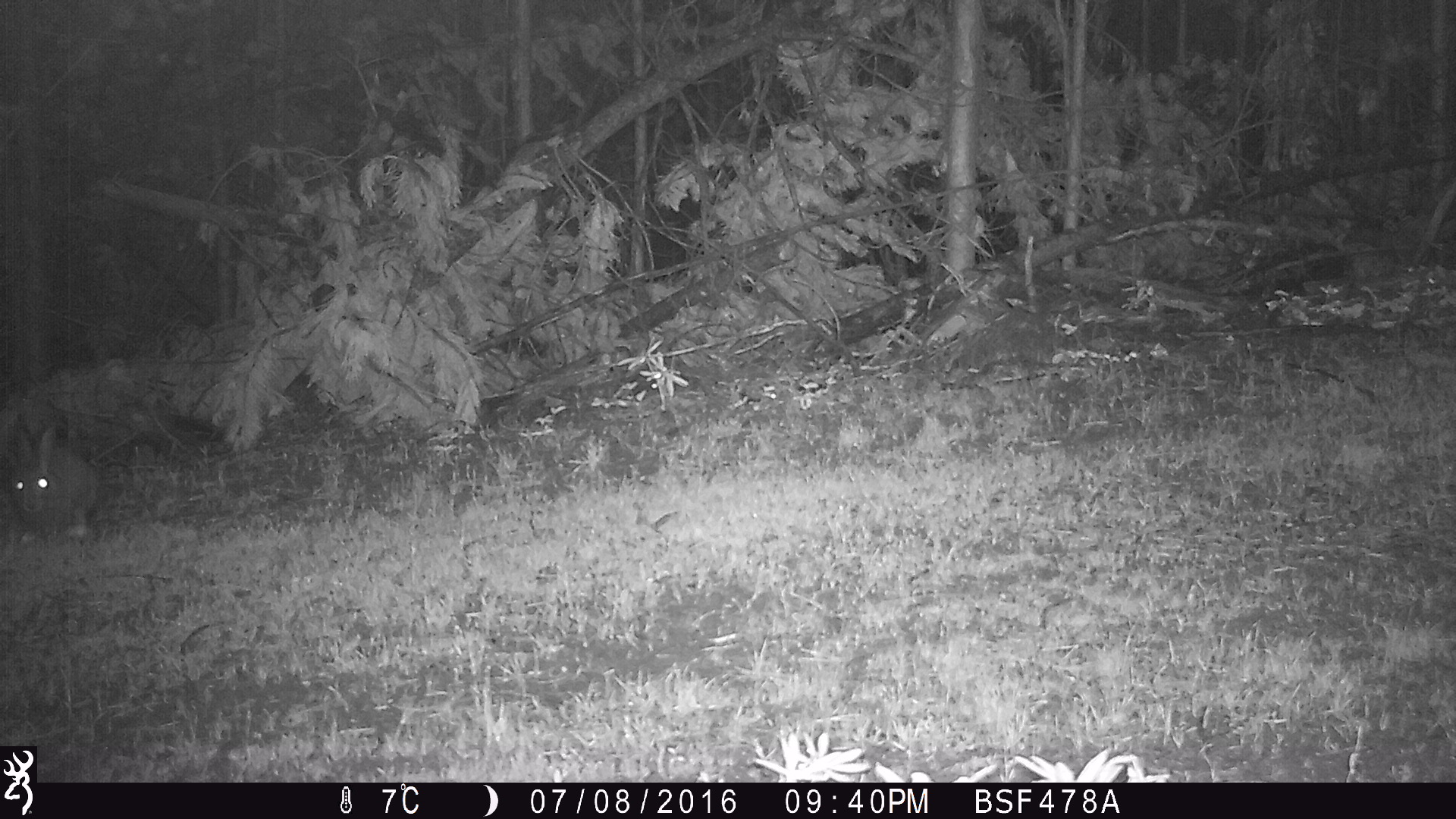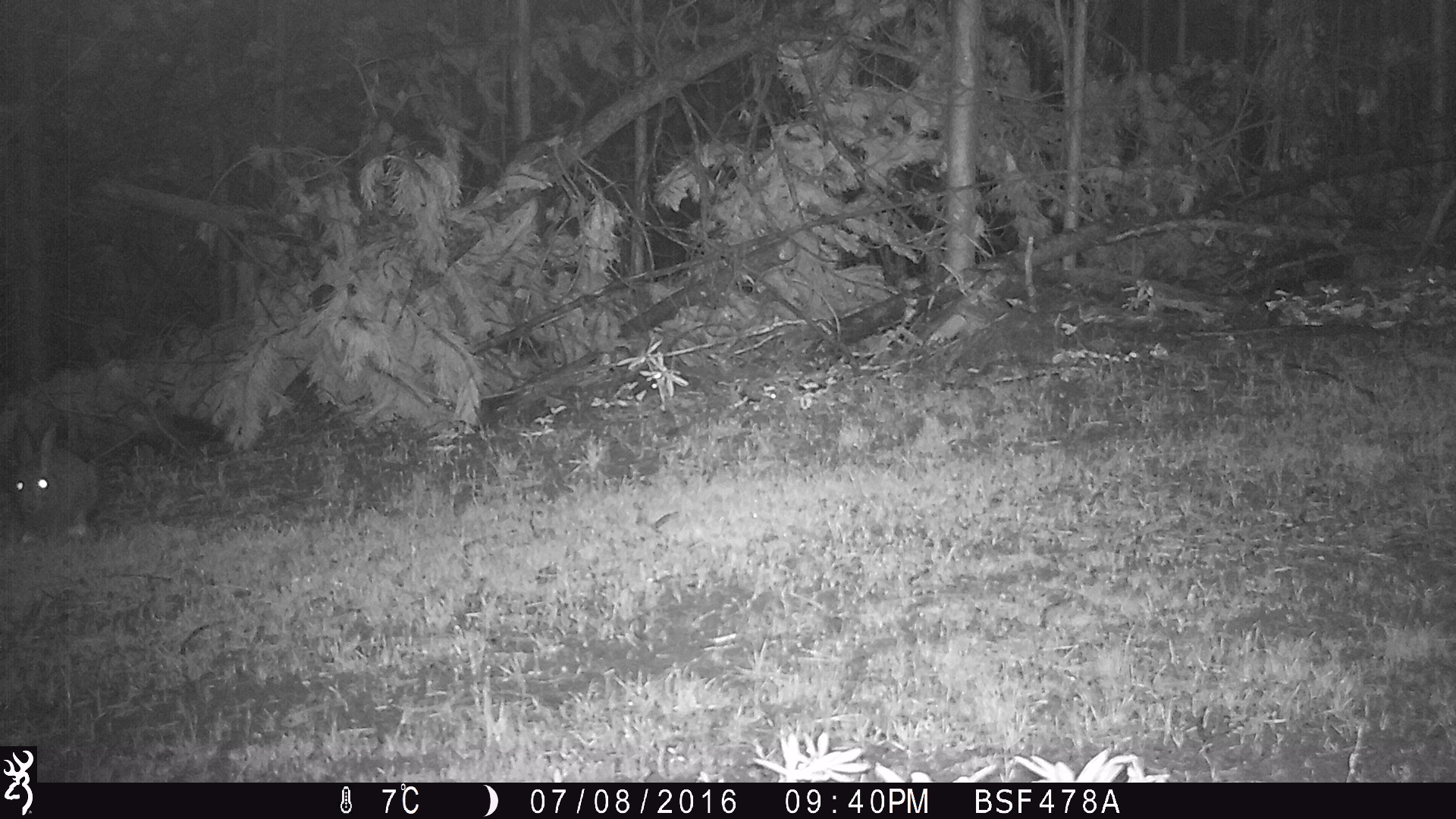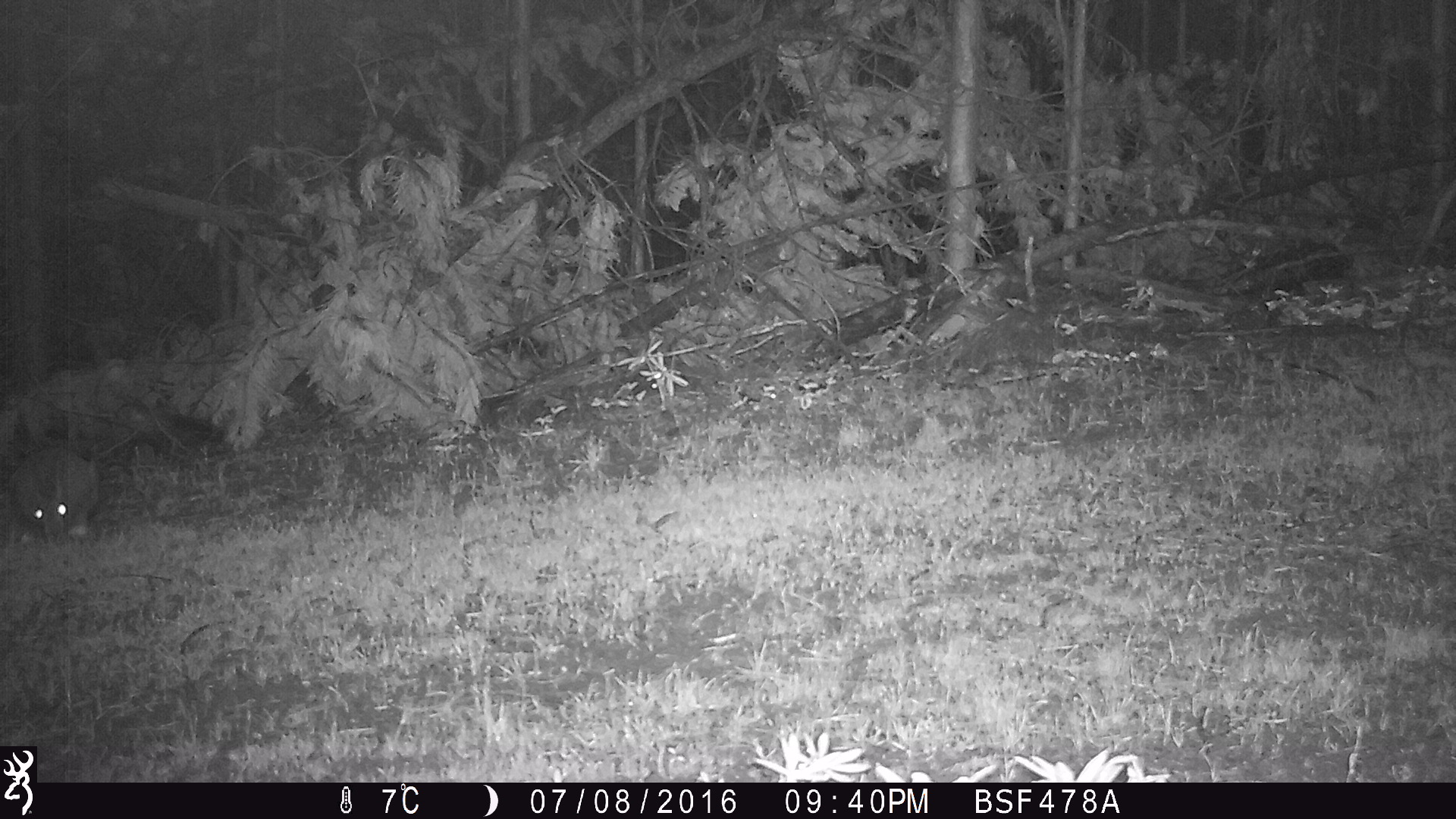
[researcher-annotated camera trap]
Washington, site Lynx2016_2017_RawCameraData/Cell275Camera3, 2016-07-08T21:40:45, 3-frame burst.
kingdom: Animalia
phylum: Chordata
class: Mammalia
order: Lagomorpha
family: Leporidae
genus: Lepus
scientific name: Lepus americanus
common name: snowshoe hare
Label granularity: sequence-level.